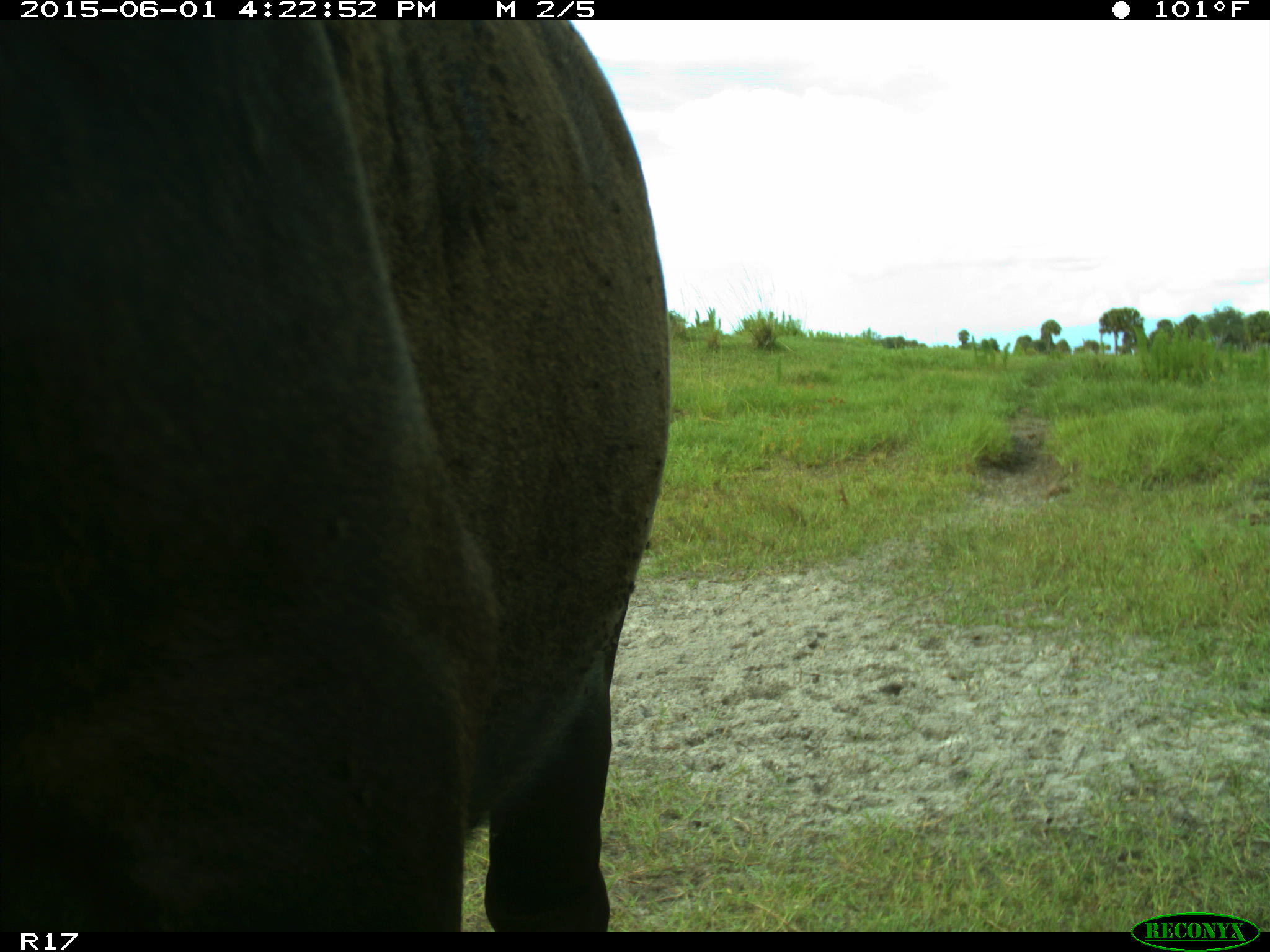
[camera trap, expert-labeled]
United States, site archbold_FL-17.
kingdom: Animalia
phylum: Chordata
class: Mammalia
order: Artiodactyla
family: Bovidae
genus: Bos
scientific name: Bos taurus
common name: domestic cow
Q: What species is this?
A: Bos taurus (domestic cow).